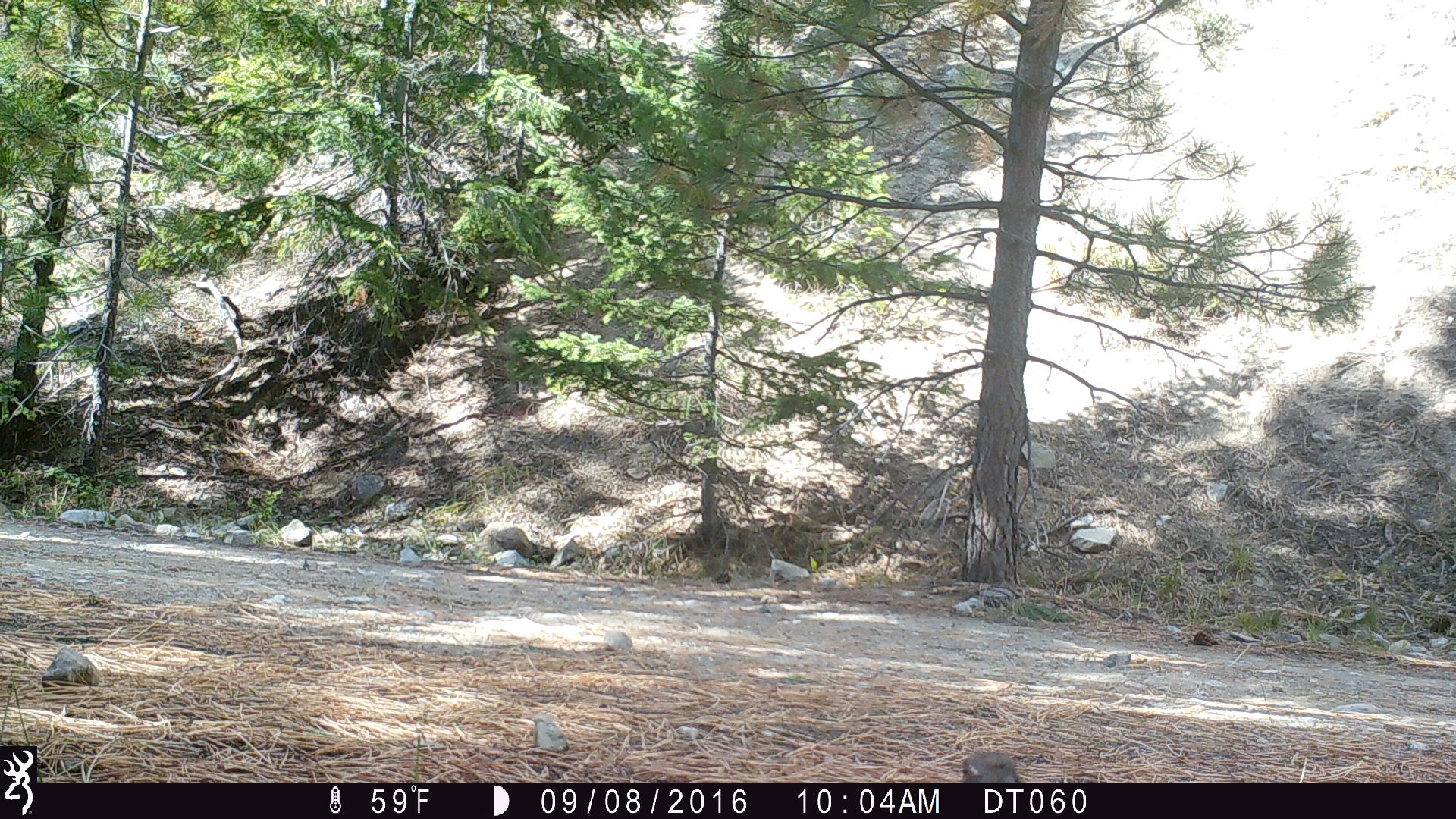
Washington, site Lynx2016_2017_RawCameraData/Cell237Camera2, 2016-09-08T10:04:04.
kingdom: Animalia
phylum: Chordata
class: Aves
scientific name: Aves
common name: birds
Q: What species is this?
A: Aves (birds).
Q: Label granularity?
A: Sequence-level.